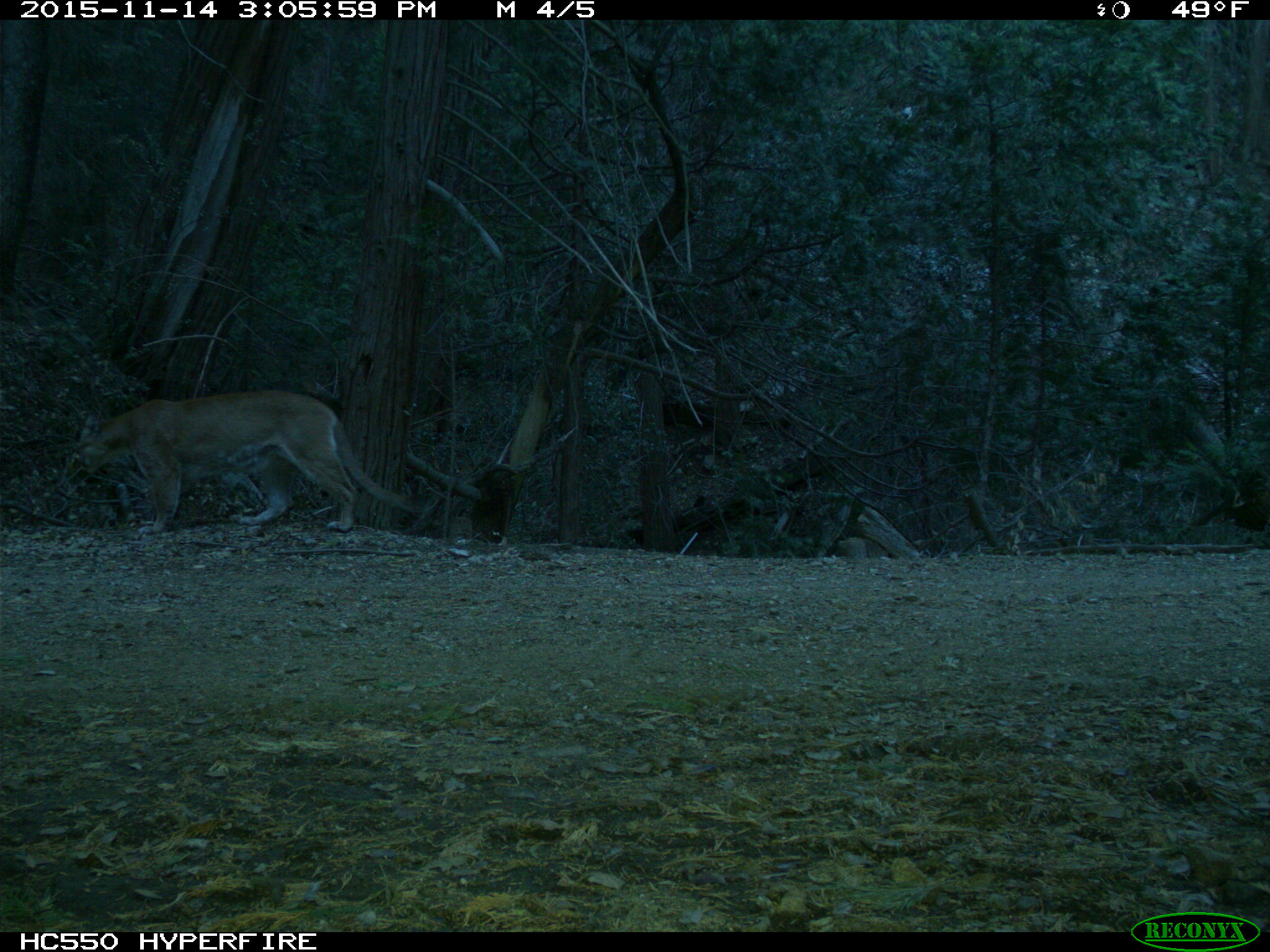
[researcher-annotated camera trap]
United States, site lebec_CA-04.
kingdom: Animalia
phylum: Chordata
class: Mammalia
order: Carnivora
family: Felidae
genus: Puma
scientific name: Puma concolor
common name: mountain lion